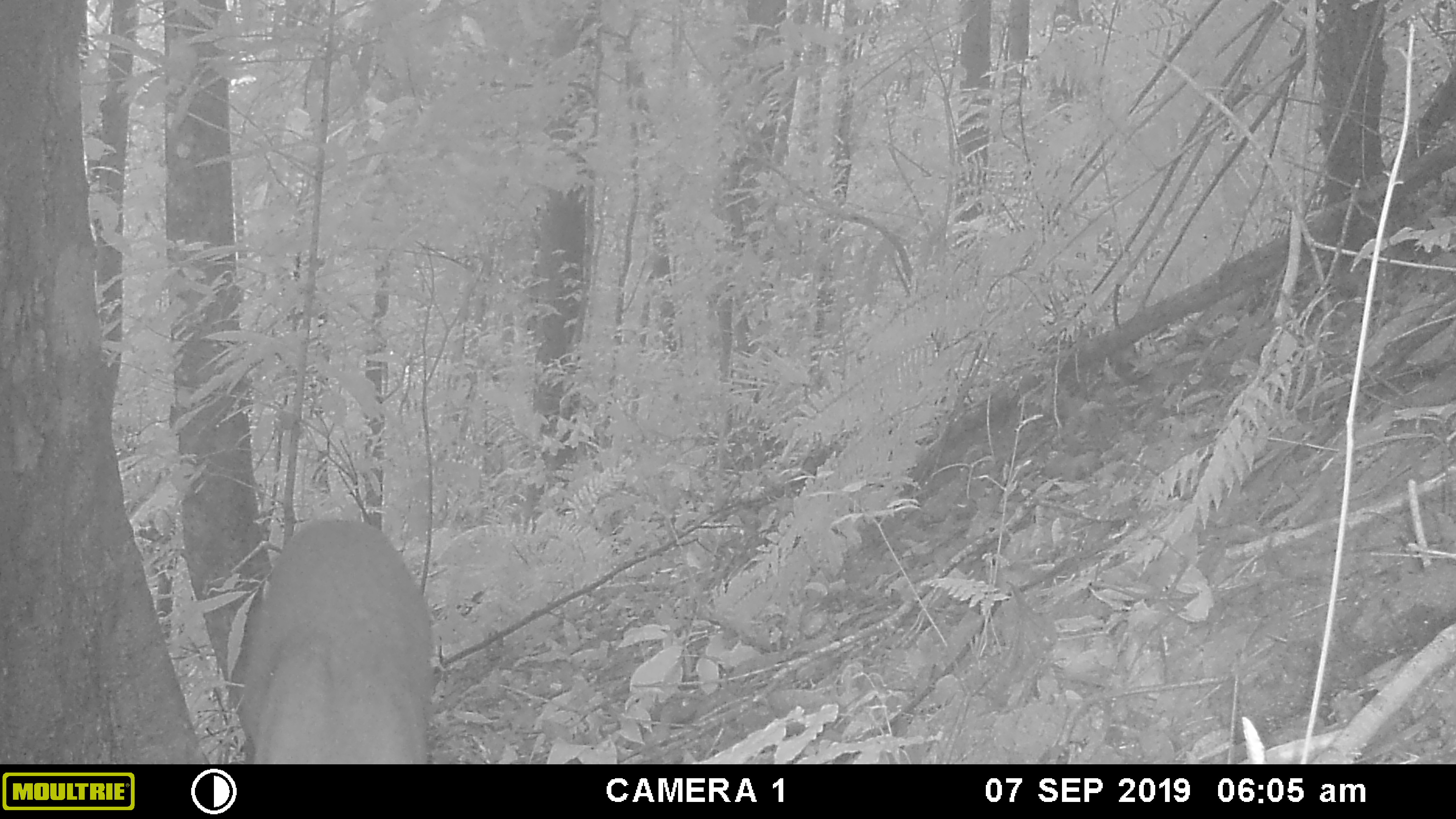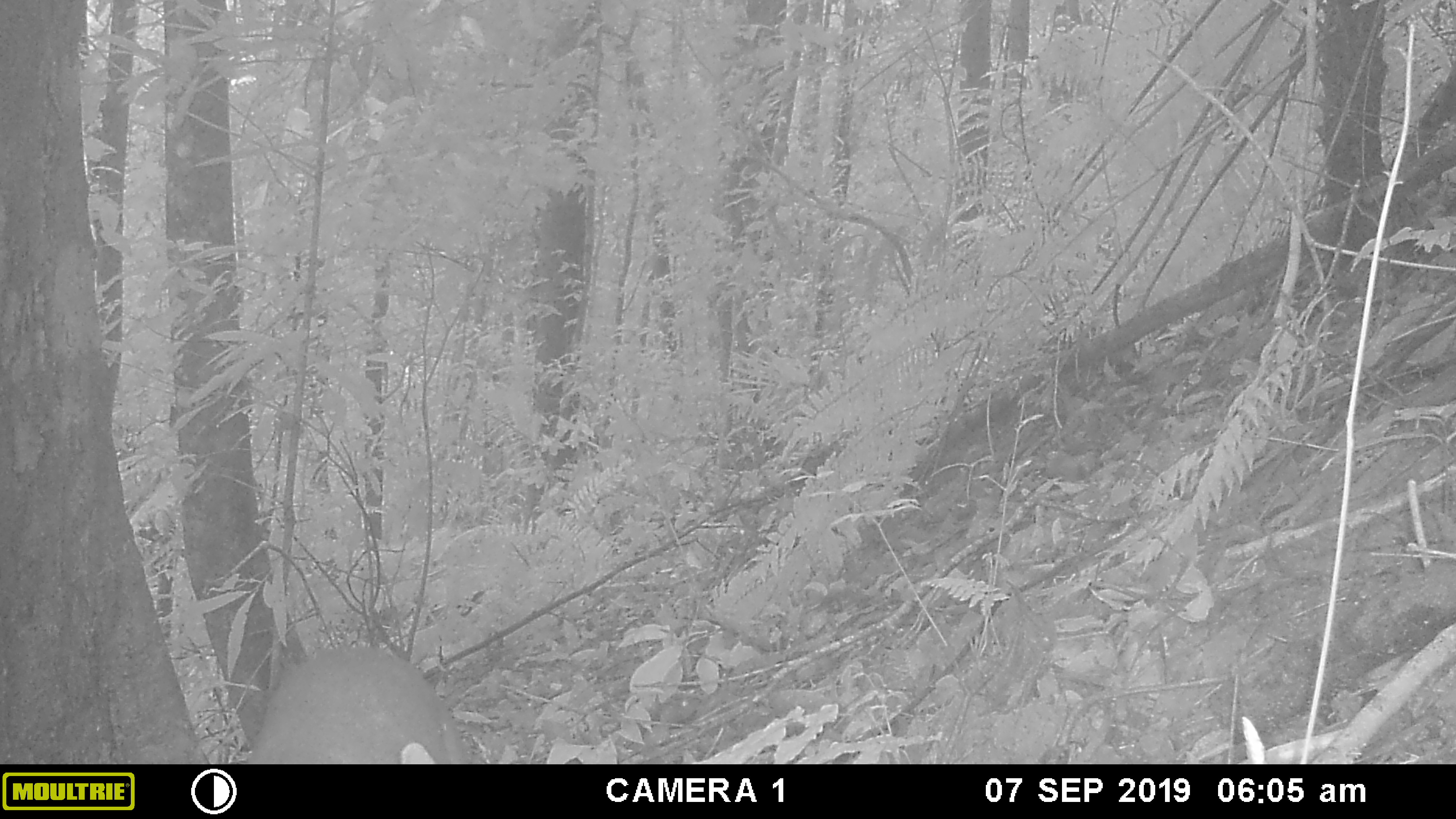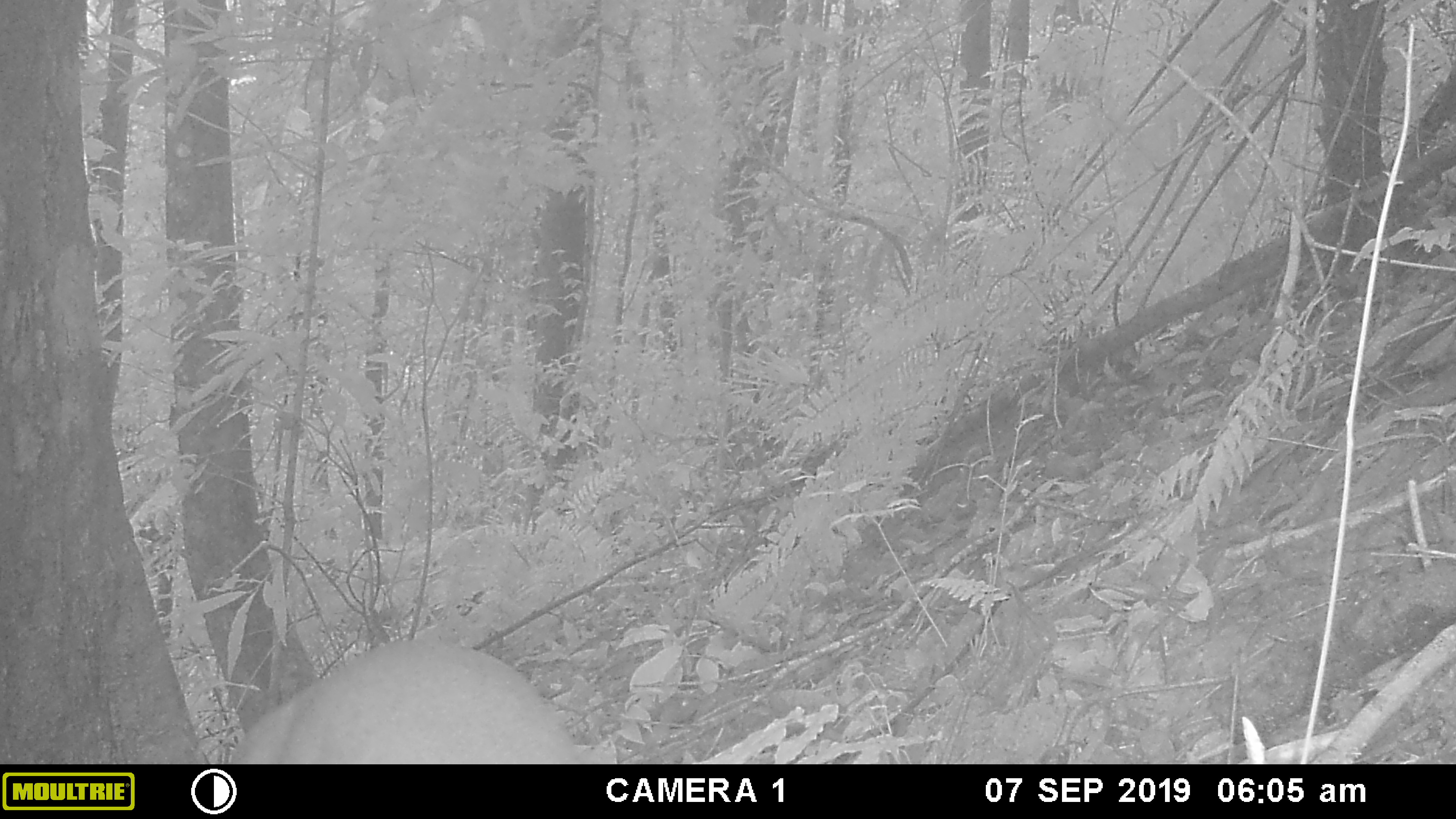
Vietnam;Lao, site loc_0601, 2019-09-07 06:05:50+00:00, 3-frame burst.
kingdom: Animalia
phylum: Chordata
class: Mammalia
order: Artiodactyla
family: Cervidae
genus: Muntiacus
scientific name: Muntiacus rooseveltorum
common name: roosevelt's muntjac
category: roosevelts muntjac group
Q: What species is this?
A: Roosevelts muntjac group (roosevelt's muntjac) (Muntiacus rooseveltorum).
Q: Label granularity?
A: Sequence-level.